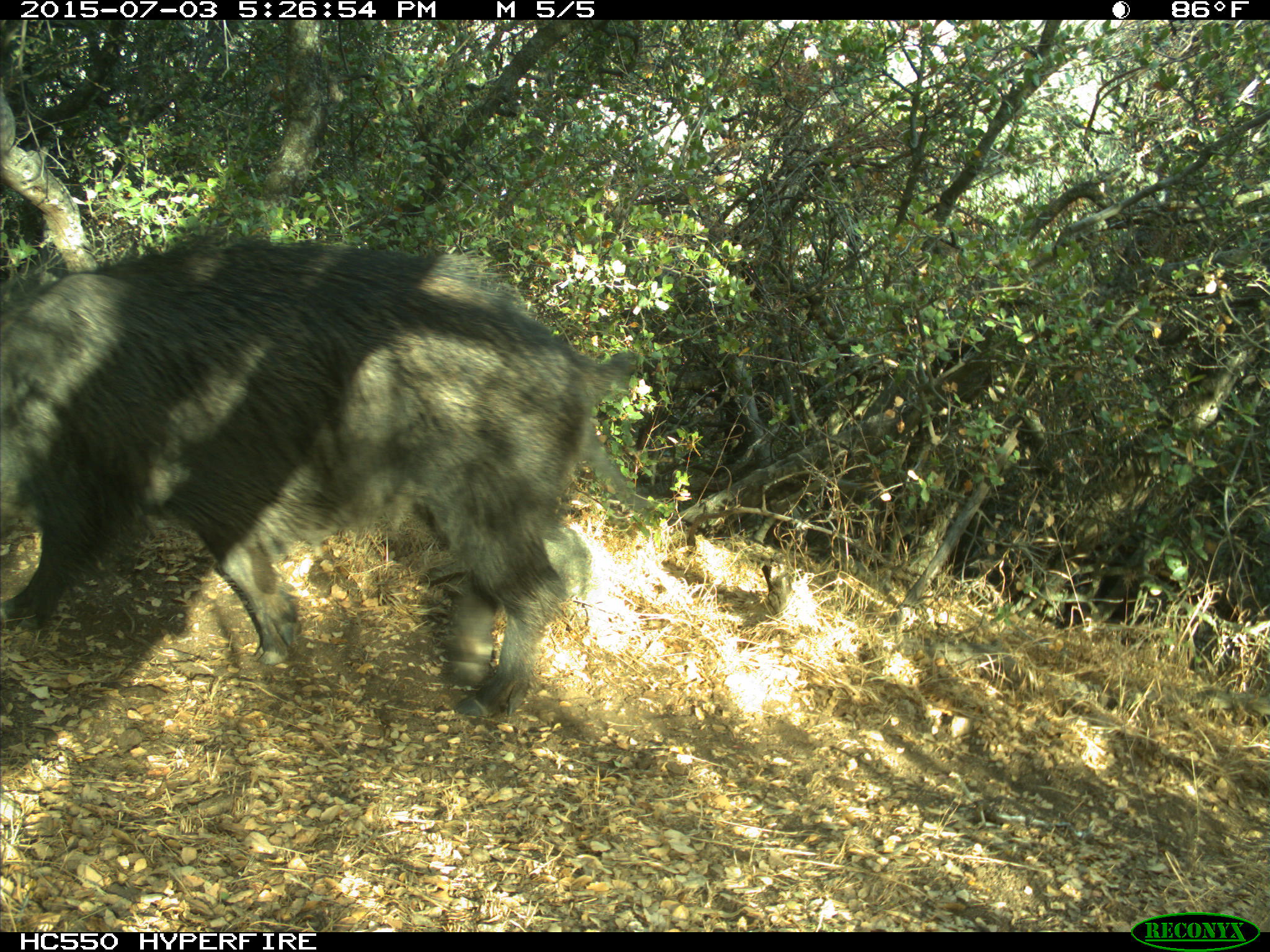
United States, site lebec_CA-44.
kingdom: Animalia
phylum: Chordata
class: Mammalia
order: Artiodactyla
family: Suidae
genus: Sus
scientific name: Sus scrofa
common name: wild boar